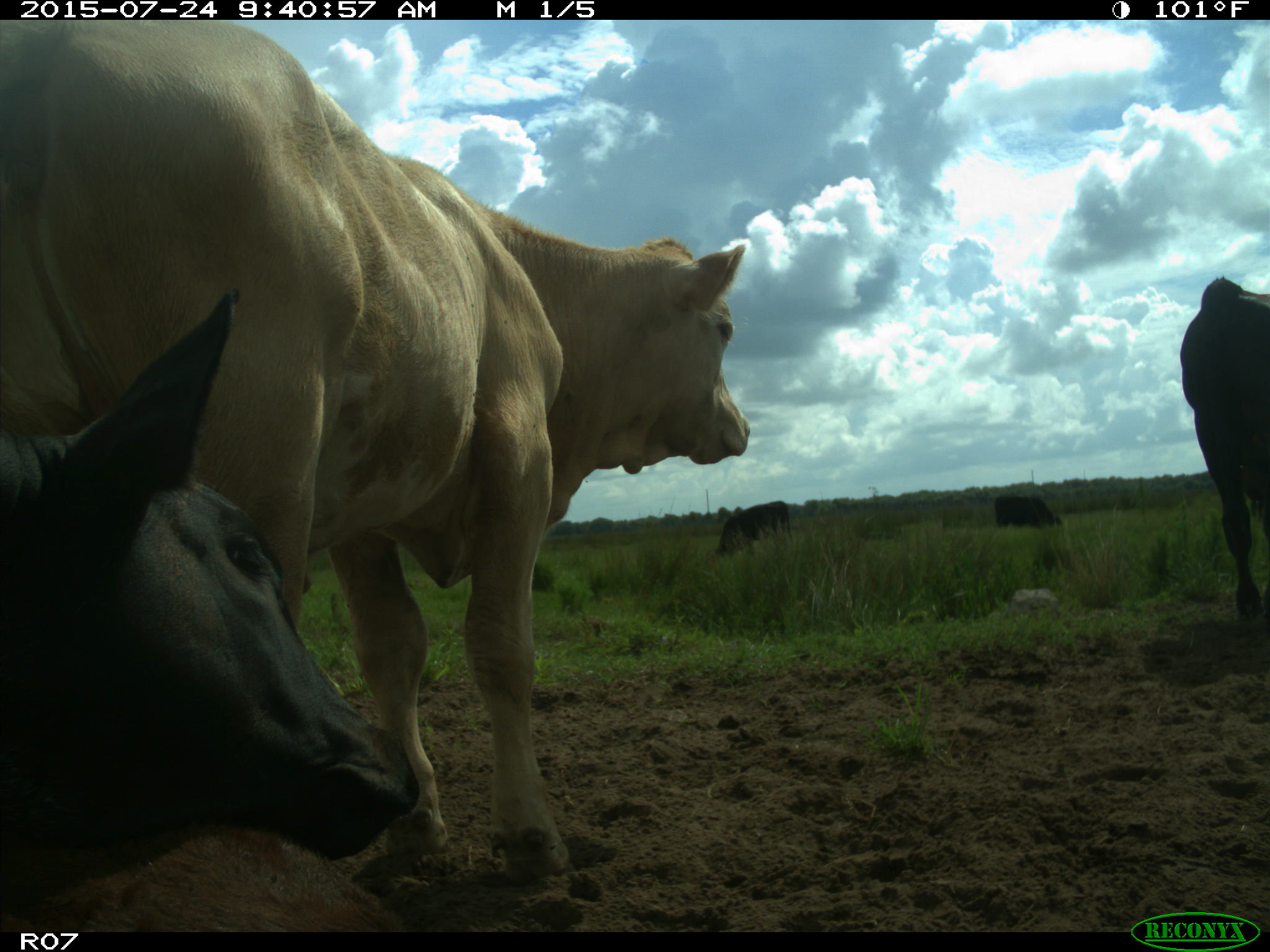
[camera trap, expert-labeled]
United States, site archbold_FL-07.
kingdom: Animalia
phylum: Chordata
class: Mammalia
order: Artiodactyla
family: Bovidae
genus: Bos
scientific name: Bos taurus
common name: domestic cow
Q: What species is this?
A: Bos taurus (domestic cow).